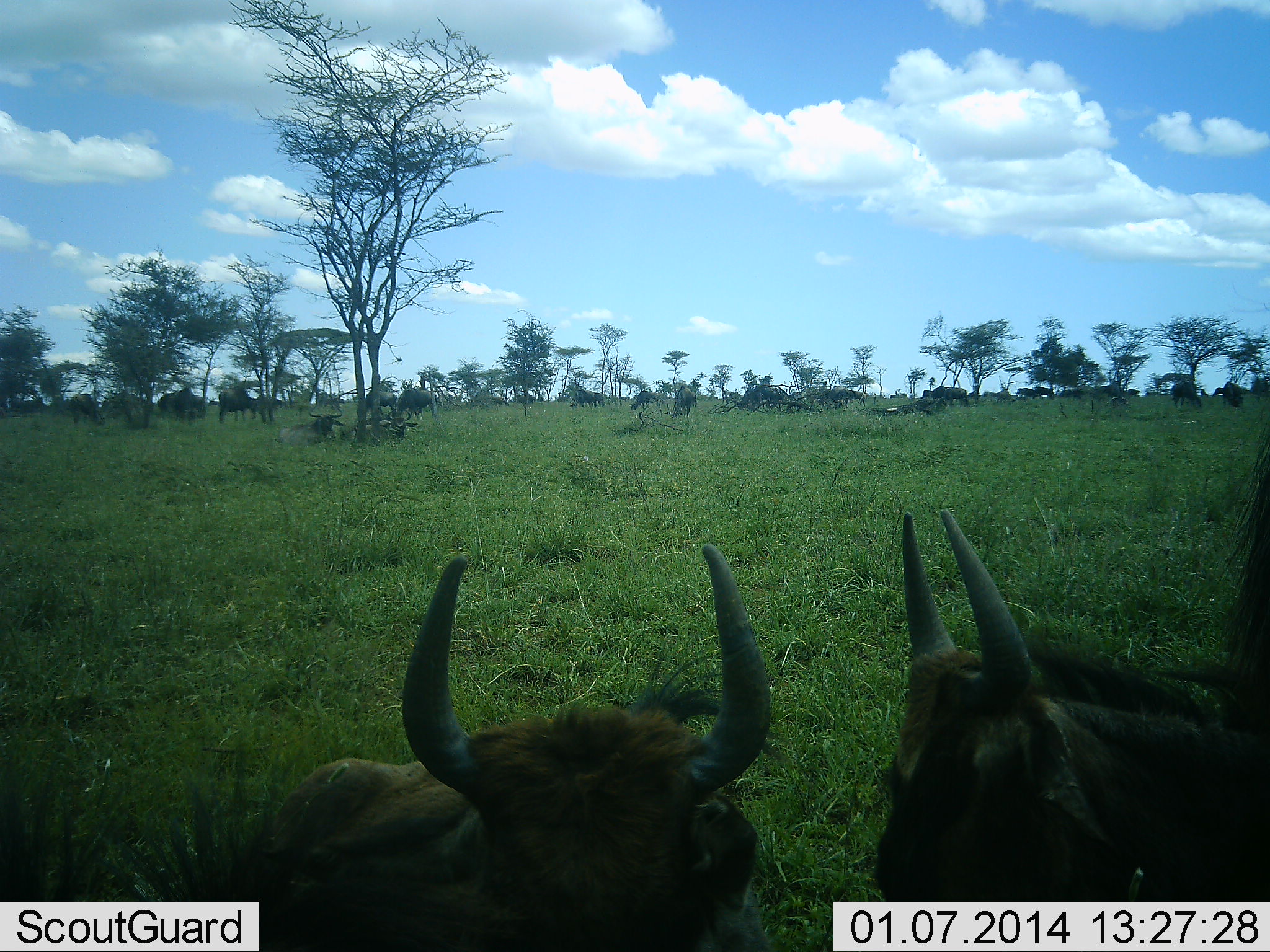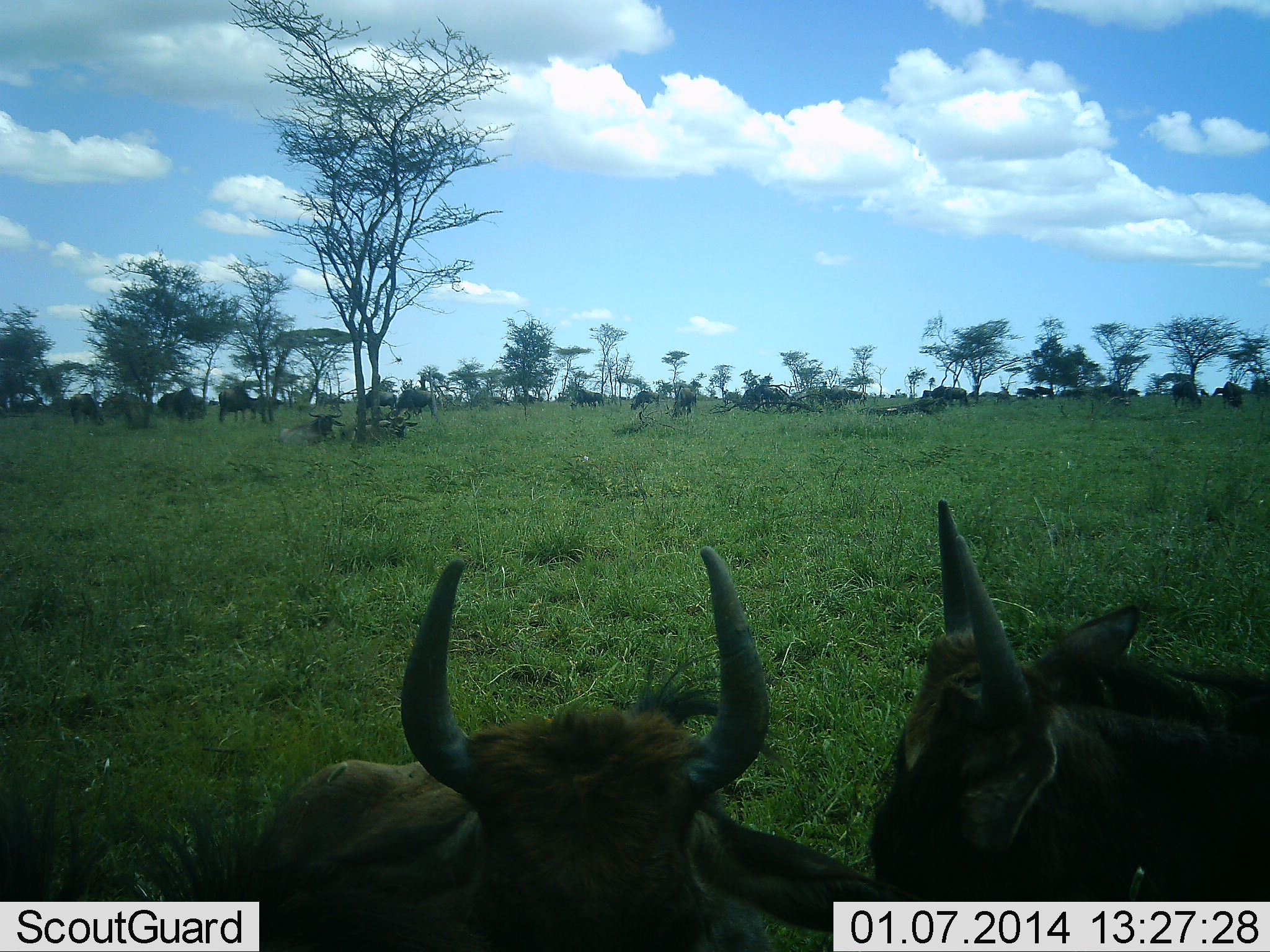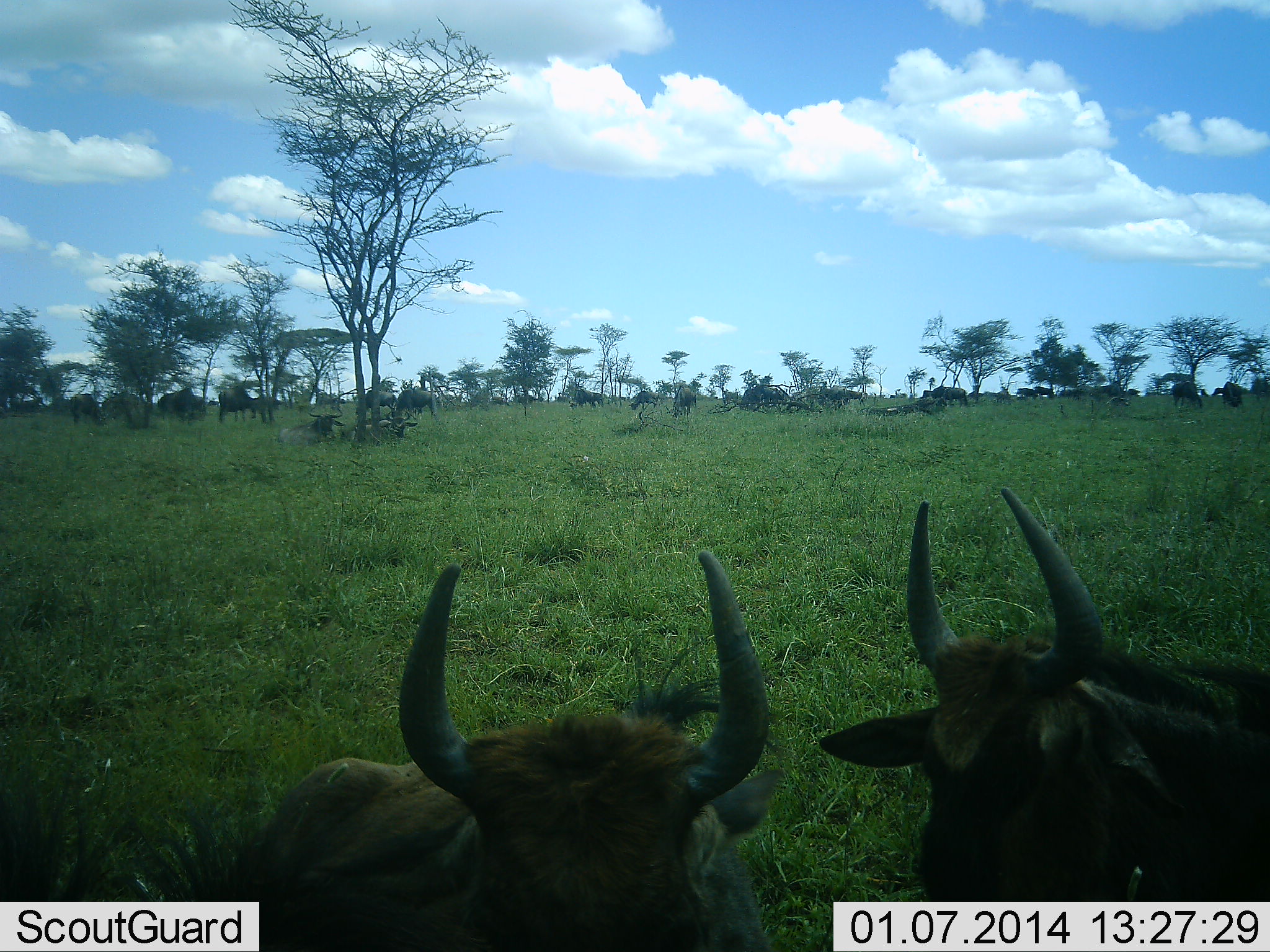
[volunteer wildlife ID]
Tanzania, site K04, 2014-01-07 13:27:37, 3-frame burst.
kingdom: Animalia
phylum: Chordata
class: Mammalia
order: Artiodactyla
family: Bovidae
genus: Connochaetes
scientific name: Connochaetes taurinus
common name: blue wildebeest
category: wildebeest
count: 11-50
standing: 60%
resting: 80%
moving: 10%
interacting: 0%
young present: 20%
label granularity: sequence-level